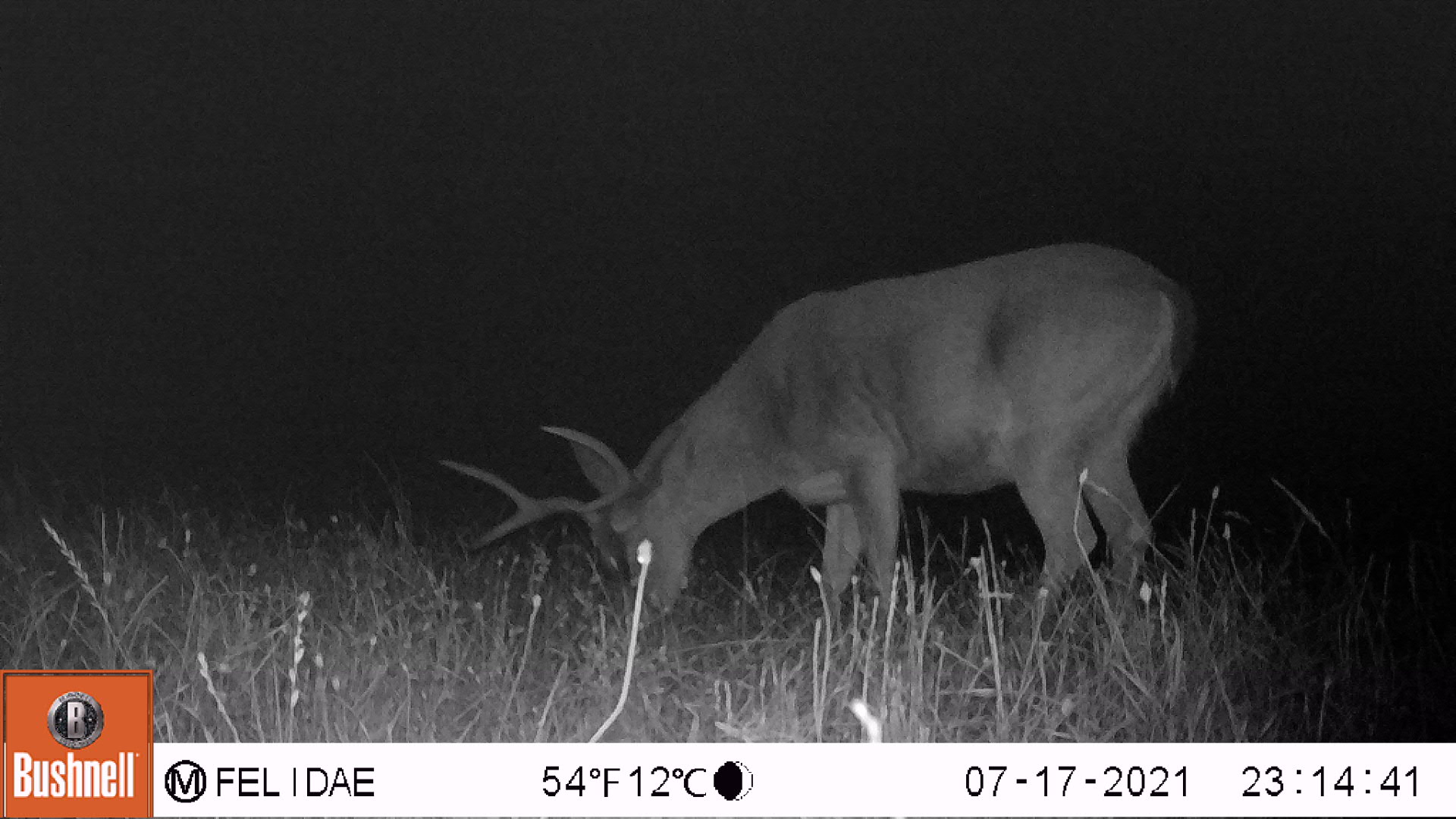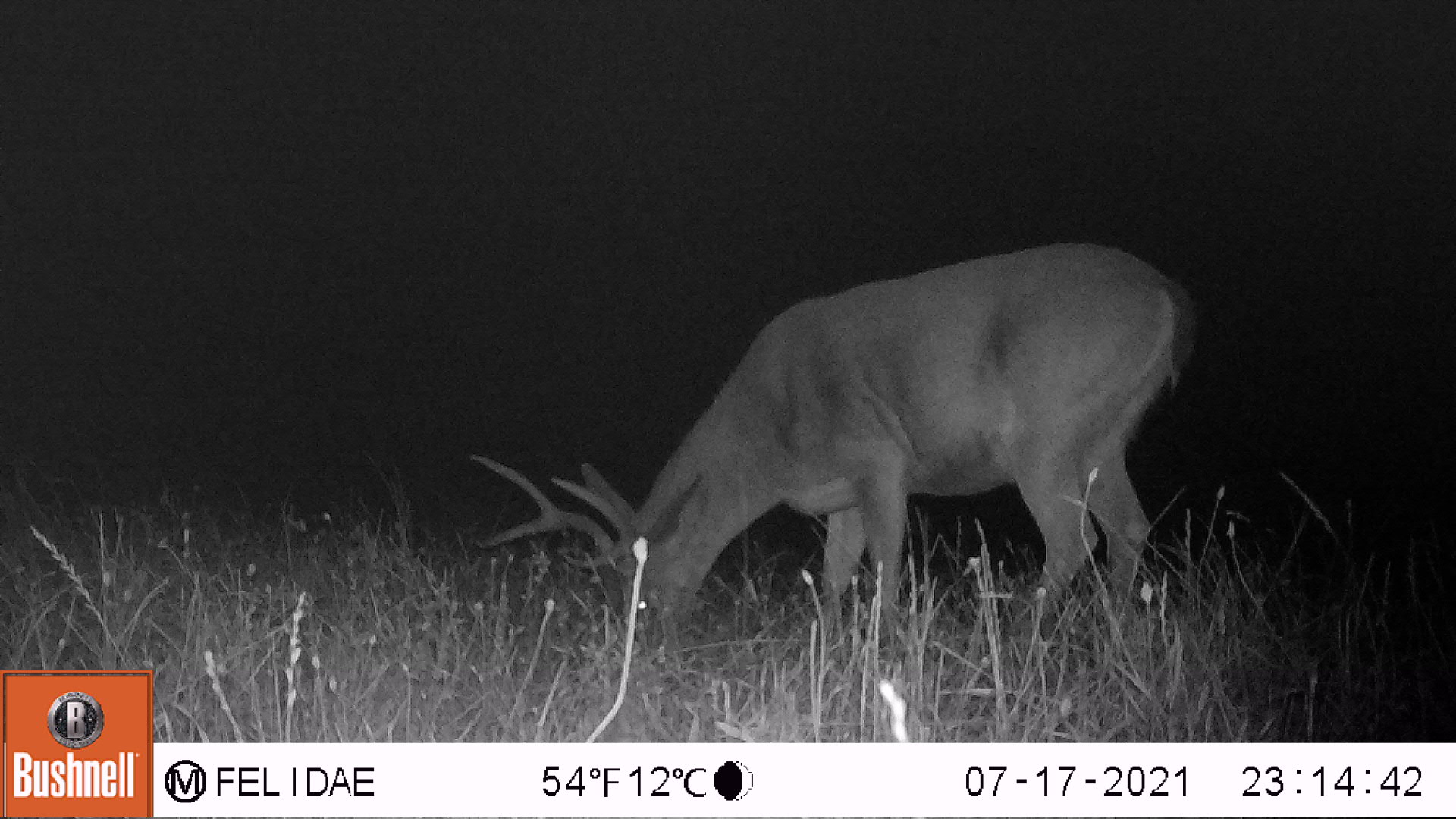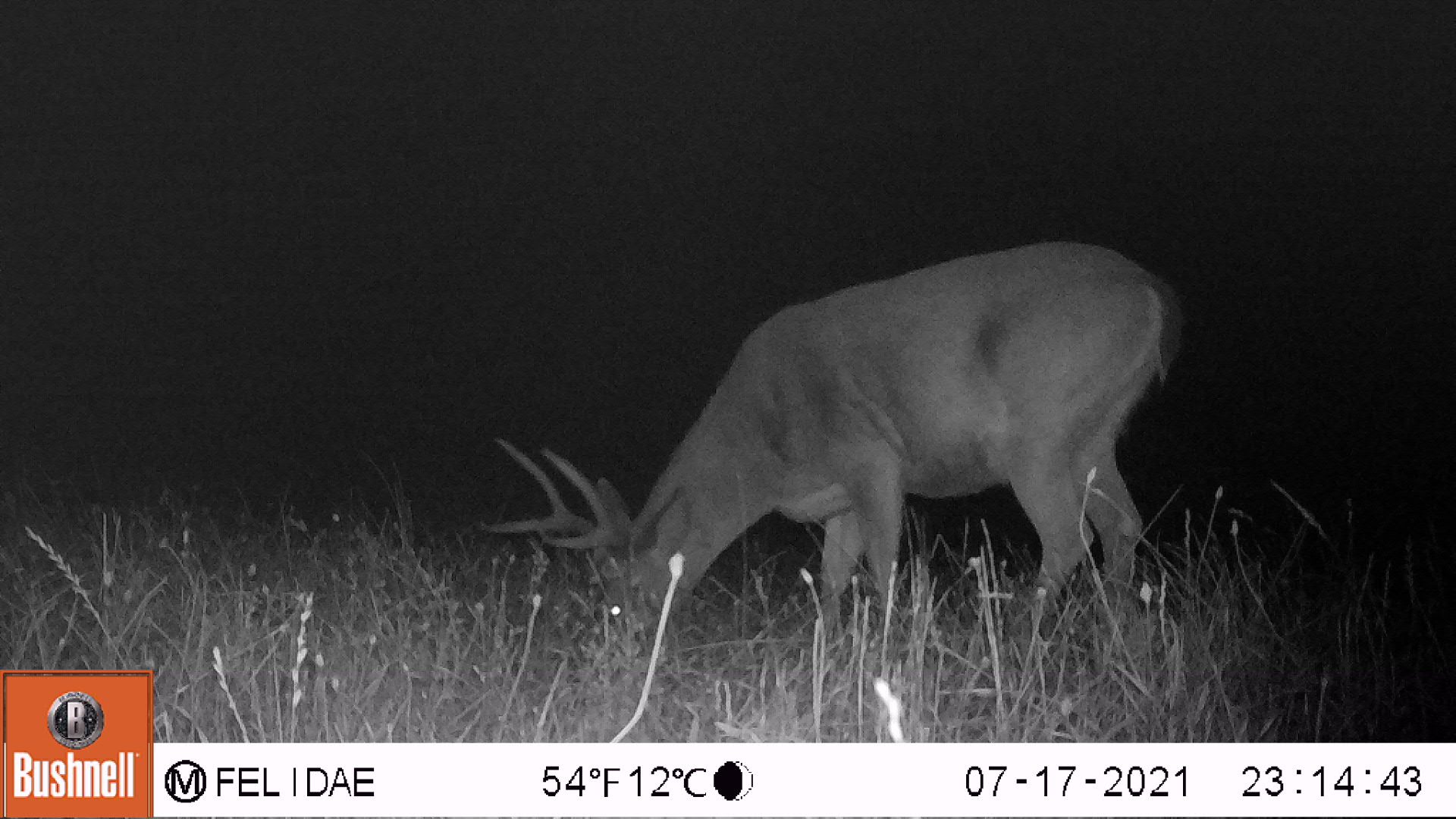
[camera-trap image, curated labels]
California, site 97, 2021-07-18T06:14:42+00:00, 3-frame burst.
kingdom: Animalia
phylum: Chordata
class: Mammalia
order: Artiodactyla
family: Cervidae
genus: Odocoileus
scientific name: Odocoileus hemionus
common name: mule deer